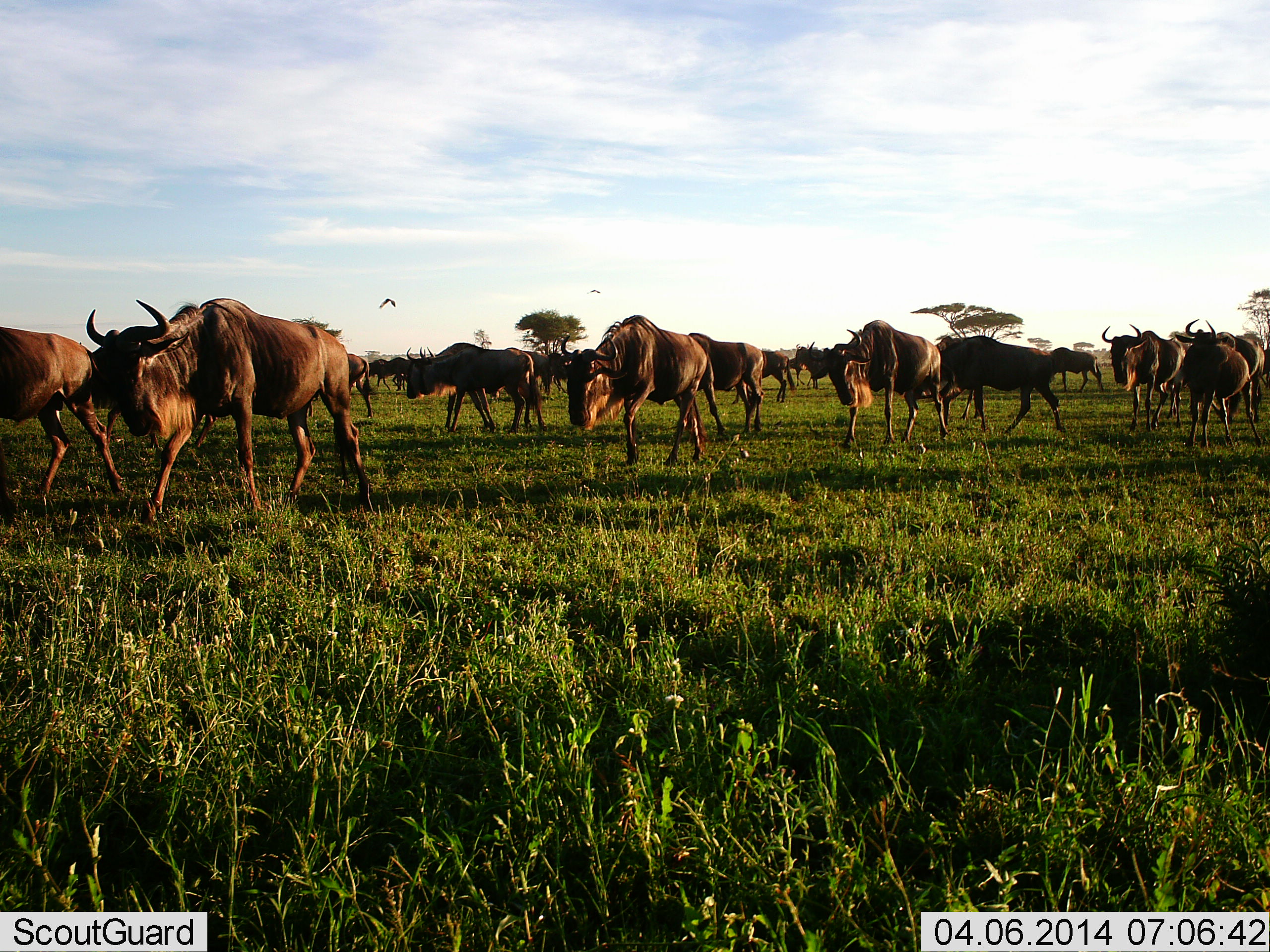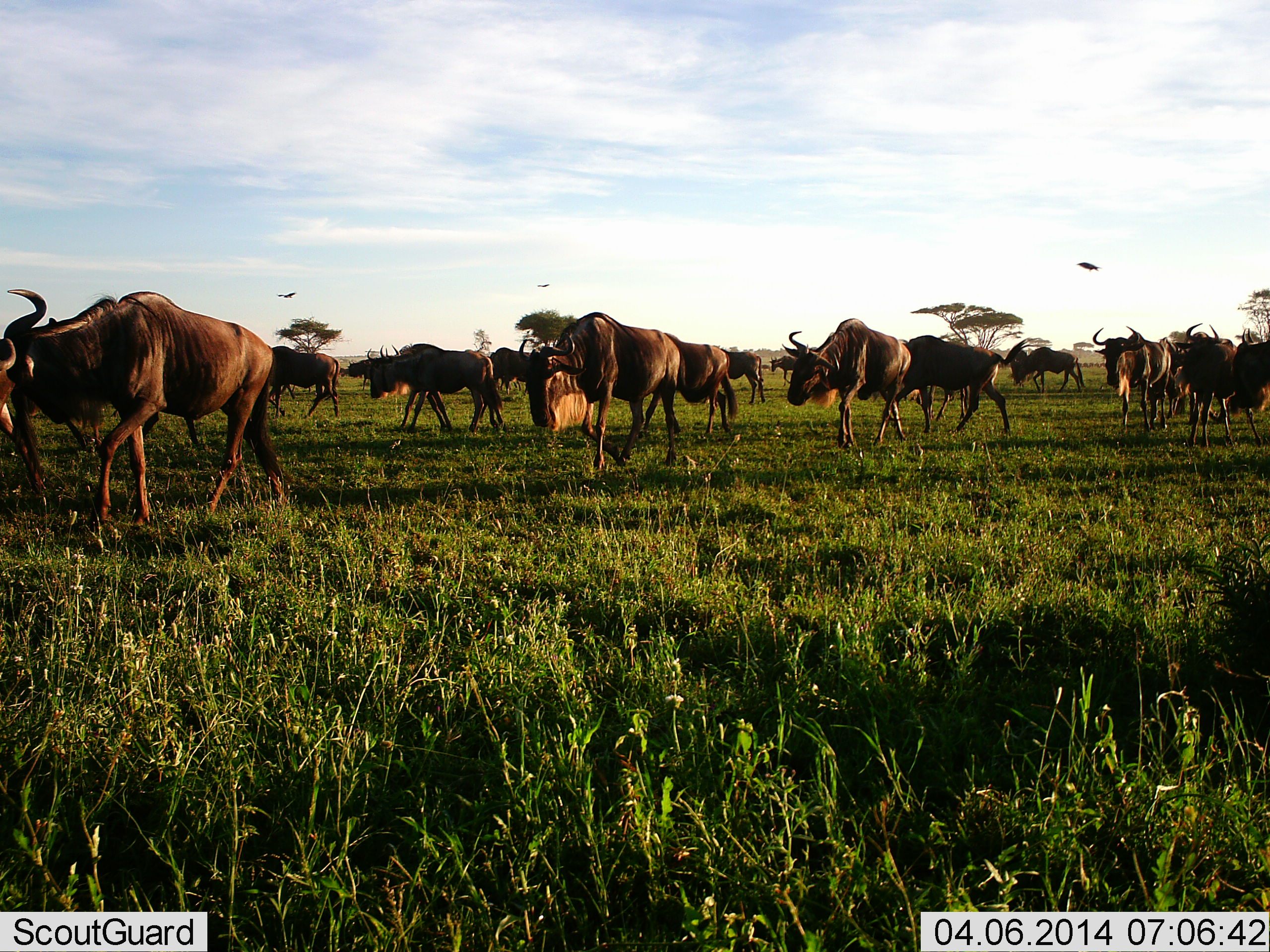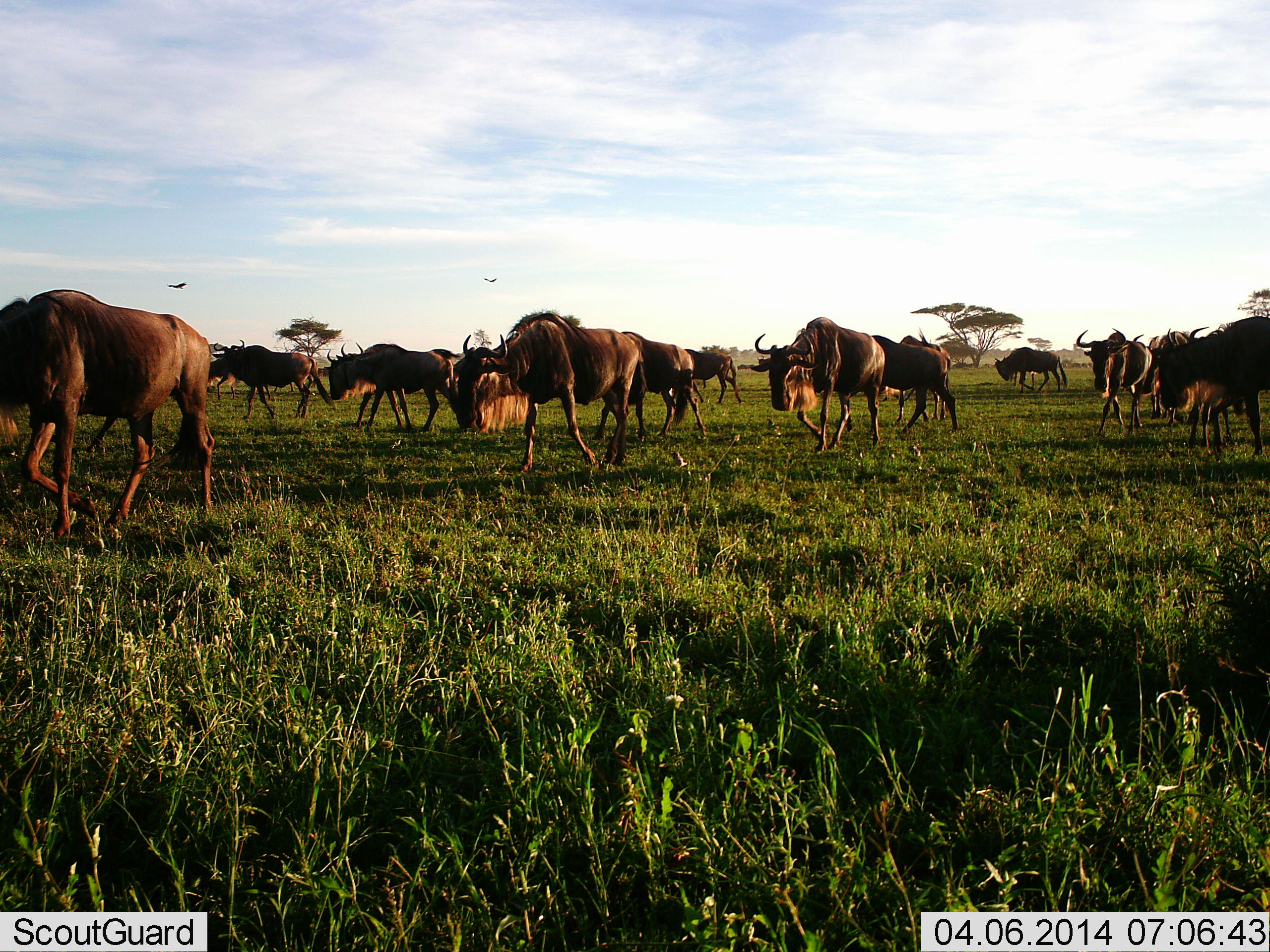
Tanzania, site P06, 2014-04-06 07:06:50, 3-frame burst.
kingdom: Animalia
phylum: Chordata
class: Mammalia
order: Artiodactyla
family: Bovidae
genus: Connochaetes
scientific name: Connochaetes taurinus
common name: blue wildebeest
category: wildebeest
Wildebeest (blue wildebeest) (Connochaetes taurinus), count 11-50. Behavior (volunteer vote fractions): standing 6%, resting 0%, moving 100%, interacting 0%. Young present (vote fraction): 0%. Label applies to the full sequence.